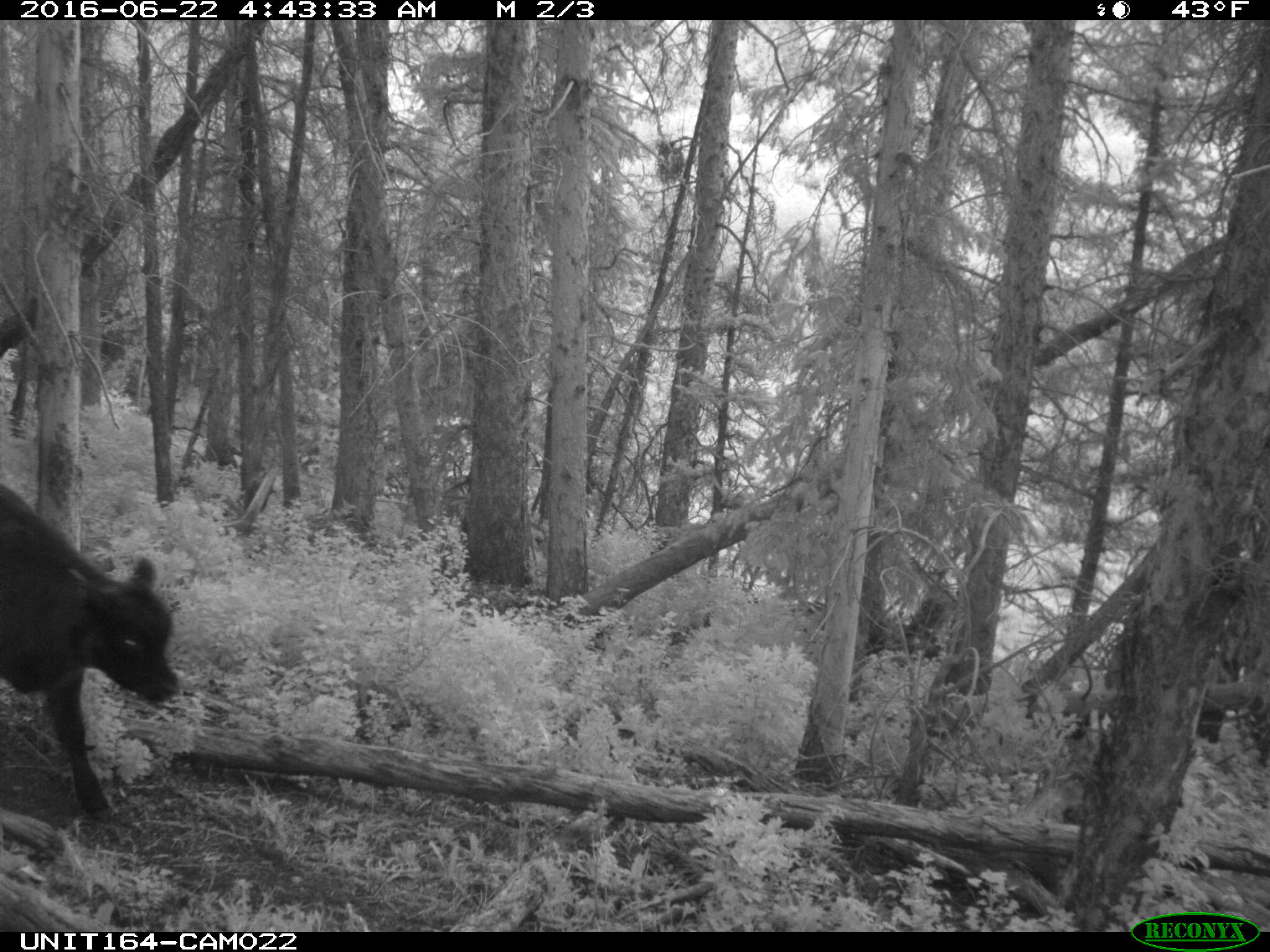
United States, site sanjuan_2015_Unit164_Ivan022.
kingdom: Animalia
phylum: Chordata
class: Mammalia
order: Artiodactyla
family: Bovidae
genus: Bos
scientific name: Bos taurus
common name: domestic cow